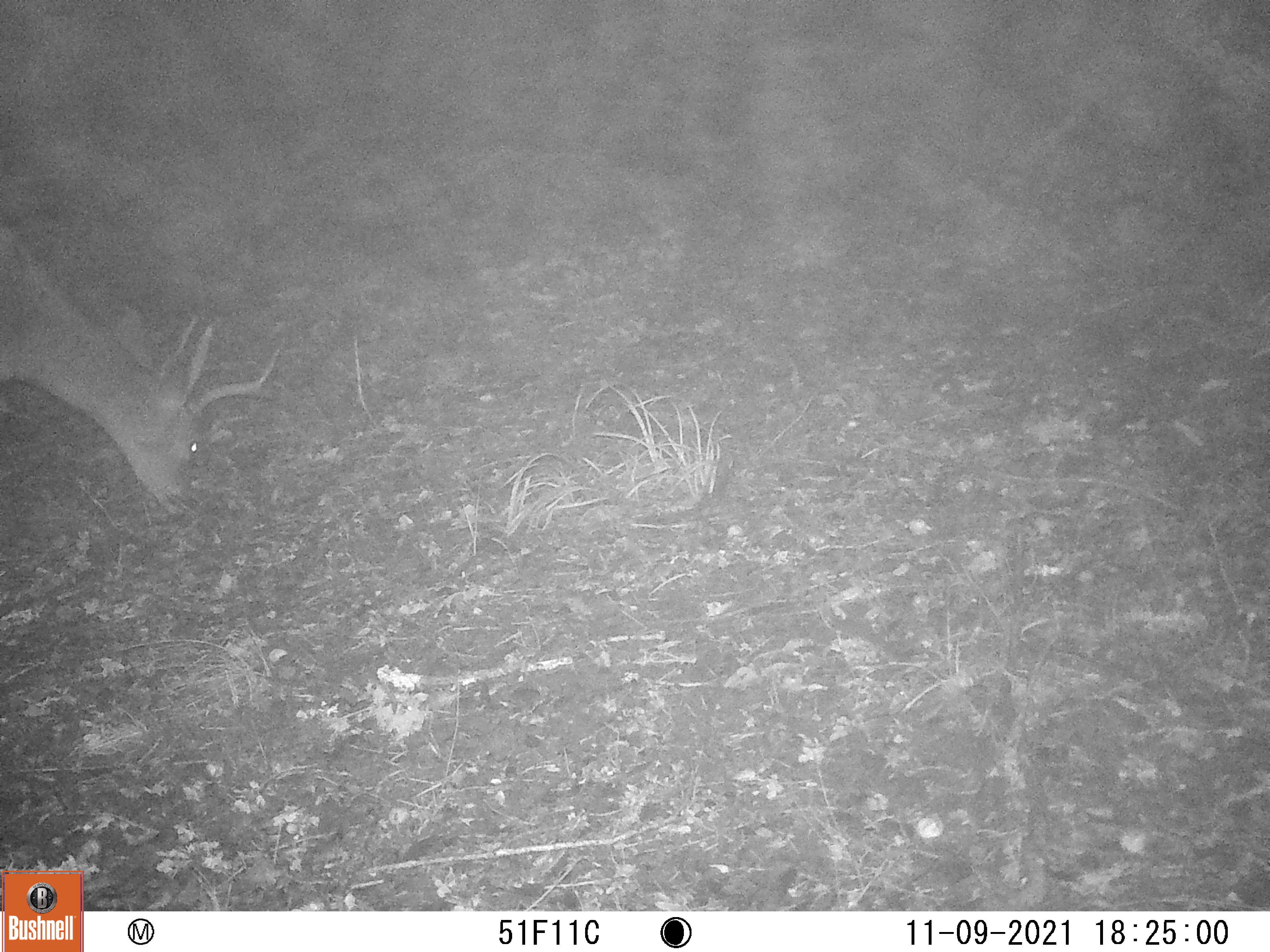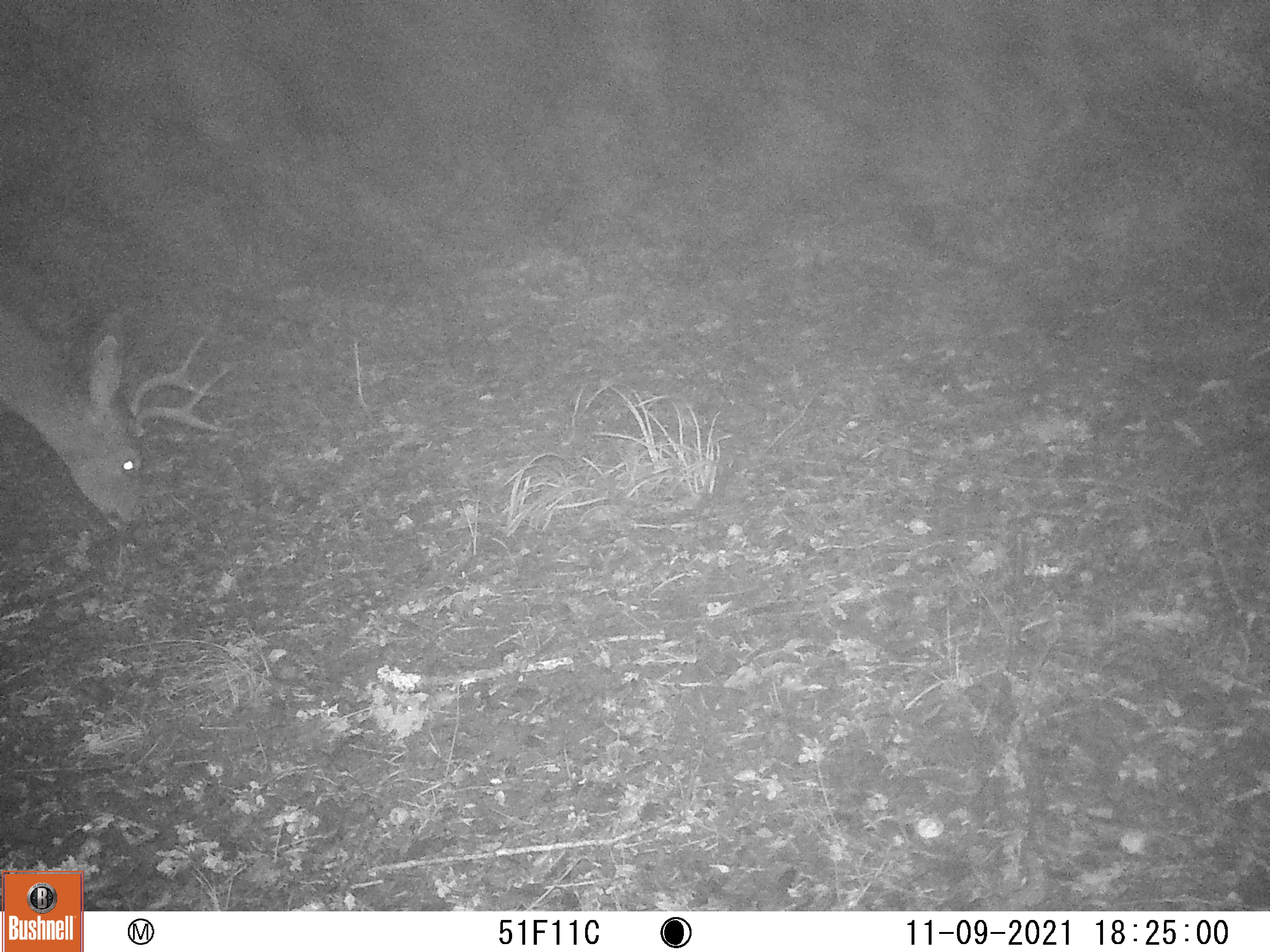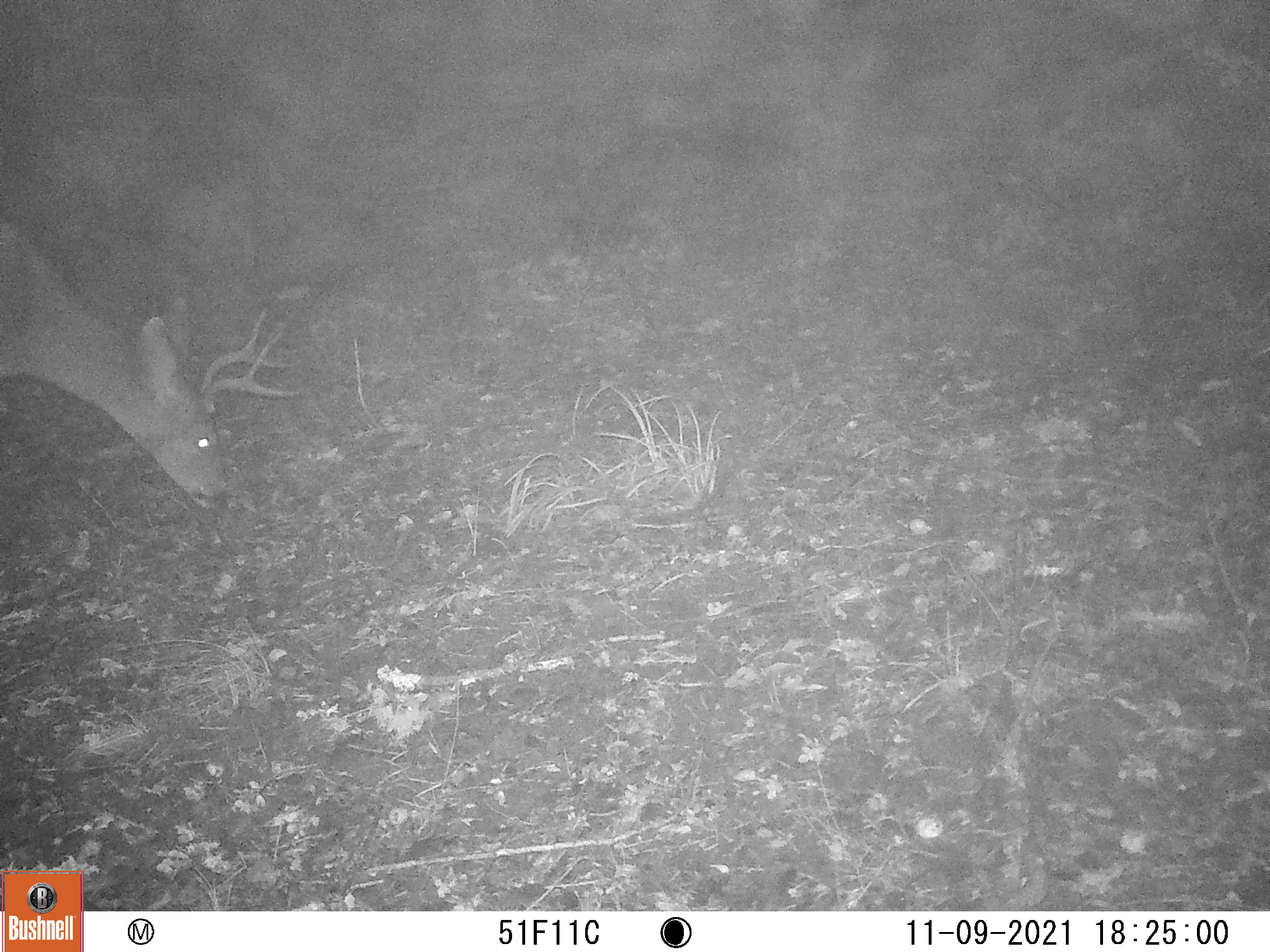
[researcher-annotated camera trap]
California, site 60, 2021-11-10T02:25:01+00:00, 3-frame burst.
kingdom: Animalia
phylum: Chordata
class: Mammalia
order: Artiodactyla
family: Cervidae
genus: Odocoileus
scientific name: Odocoileus hemionus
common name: mule deer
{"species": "mule deer (Odocoileus hemionus)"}